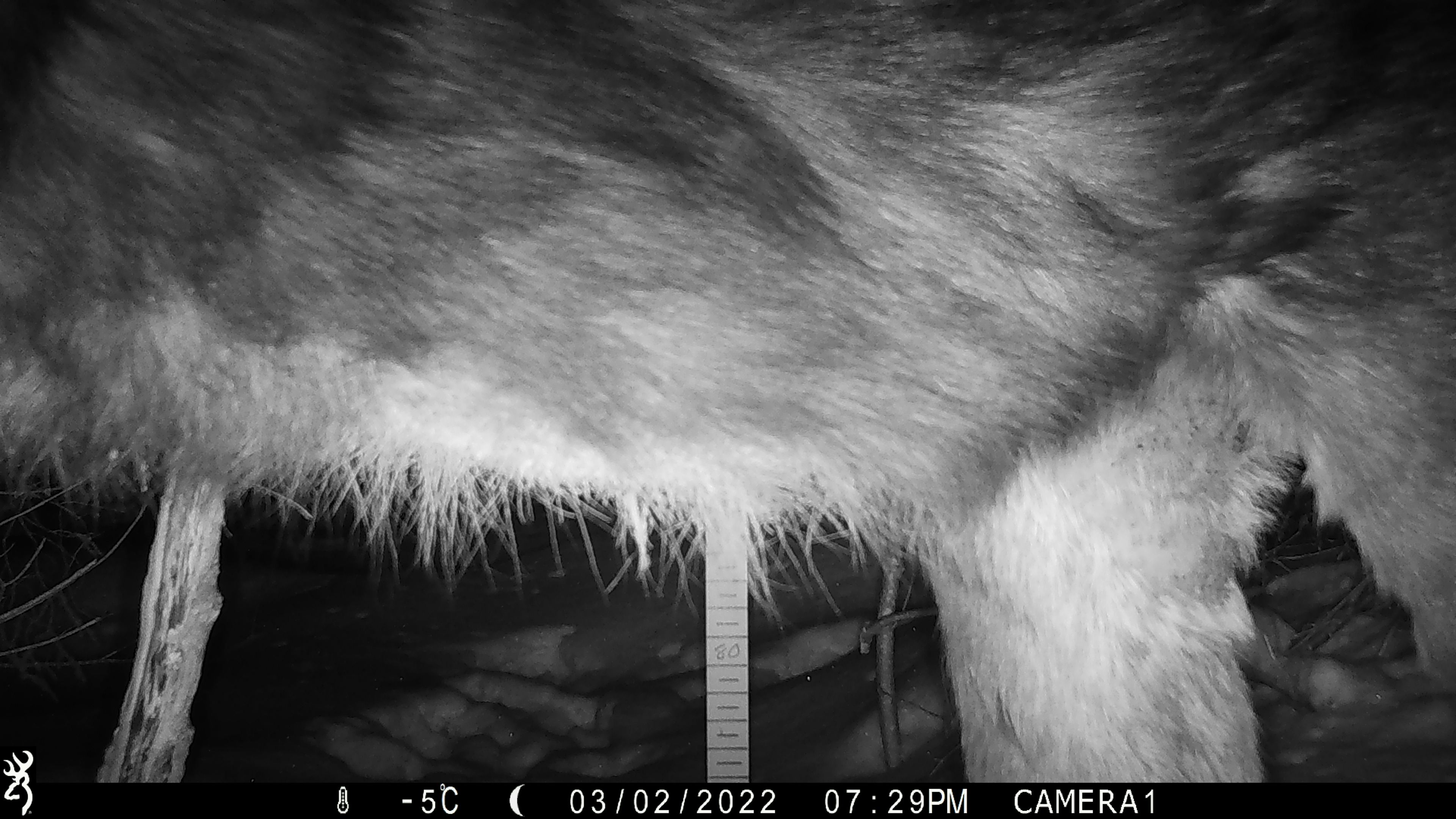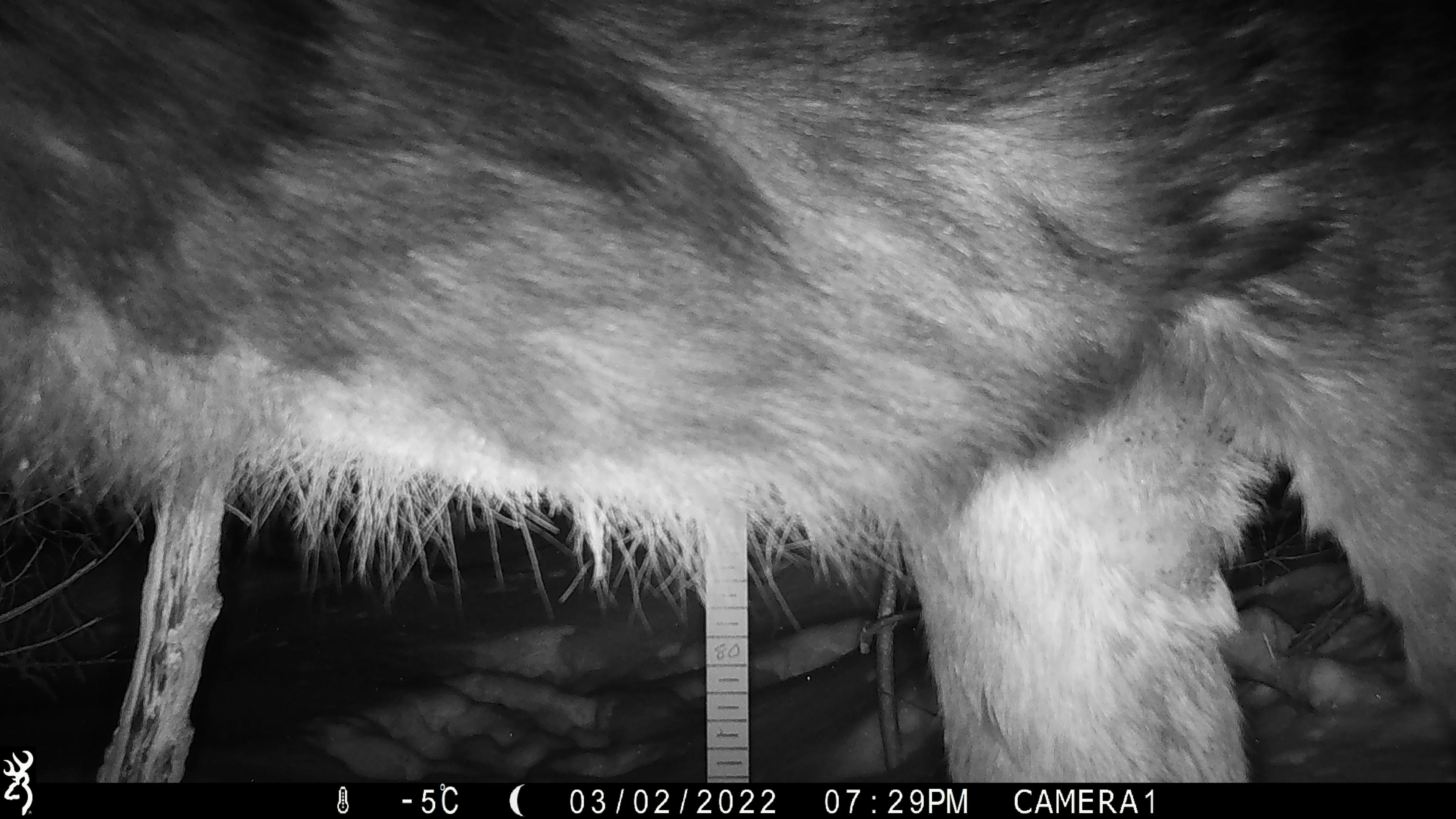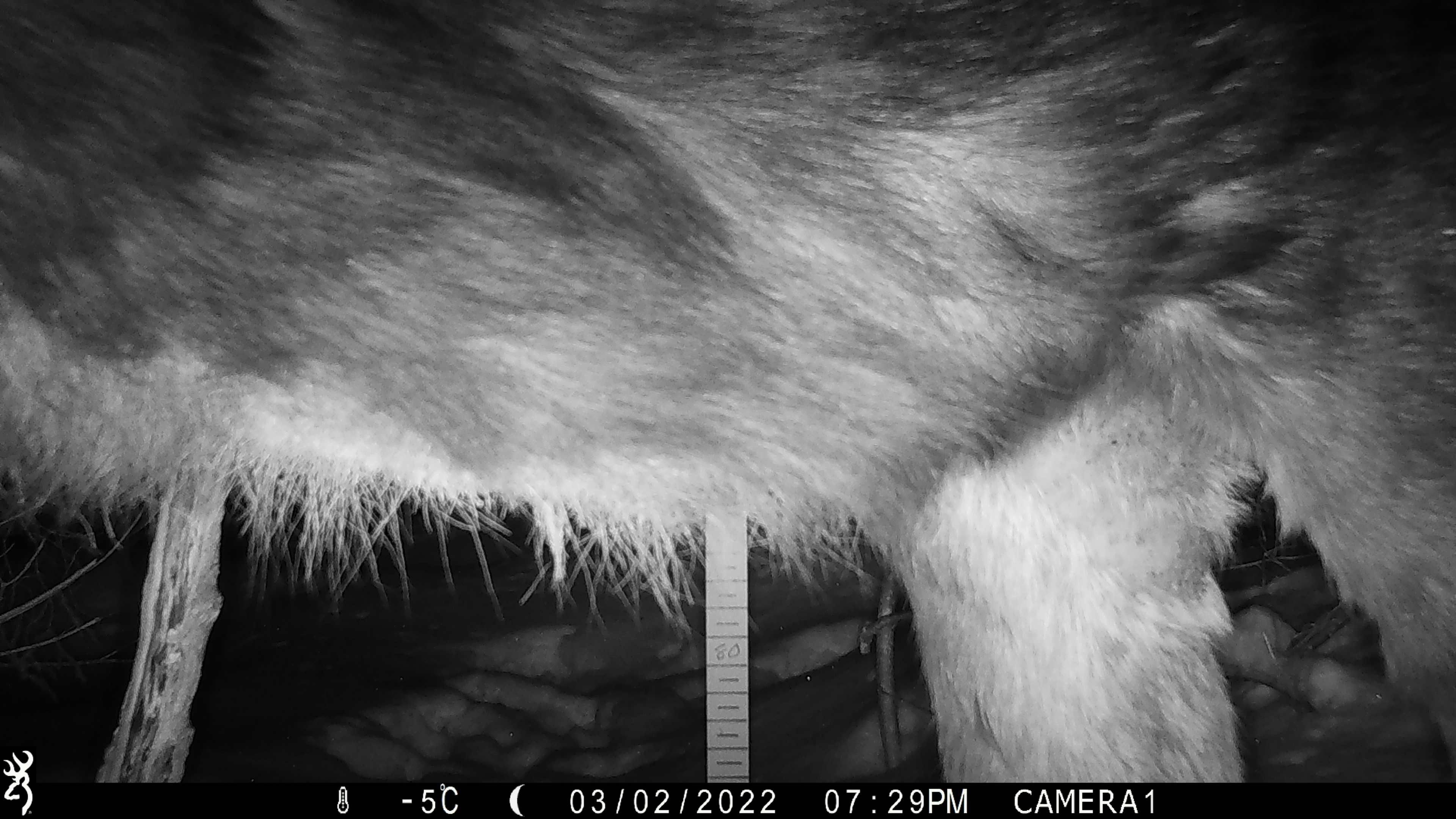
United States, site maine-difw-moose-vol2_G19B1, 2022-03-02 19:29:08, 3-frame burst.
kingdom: Animalia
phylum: Chordata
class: Mammalia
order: Artiodactyla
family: Cervidae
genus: Alces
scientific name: Alces alces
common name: moose